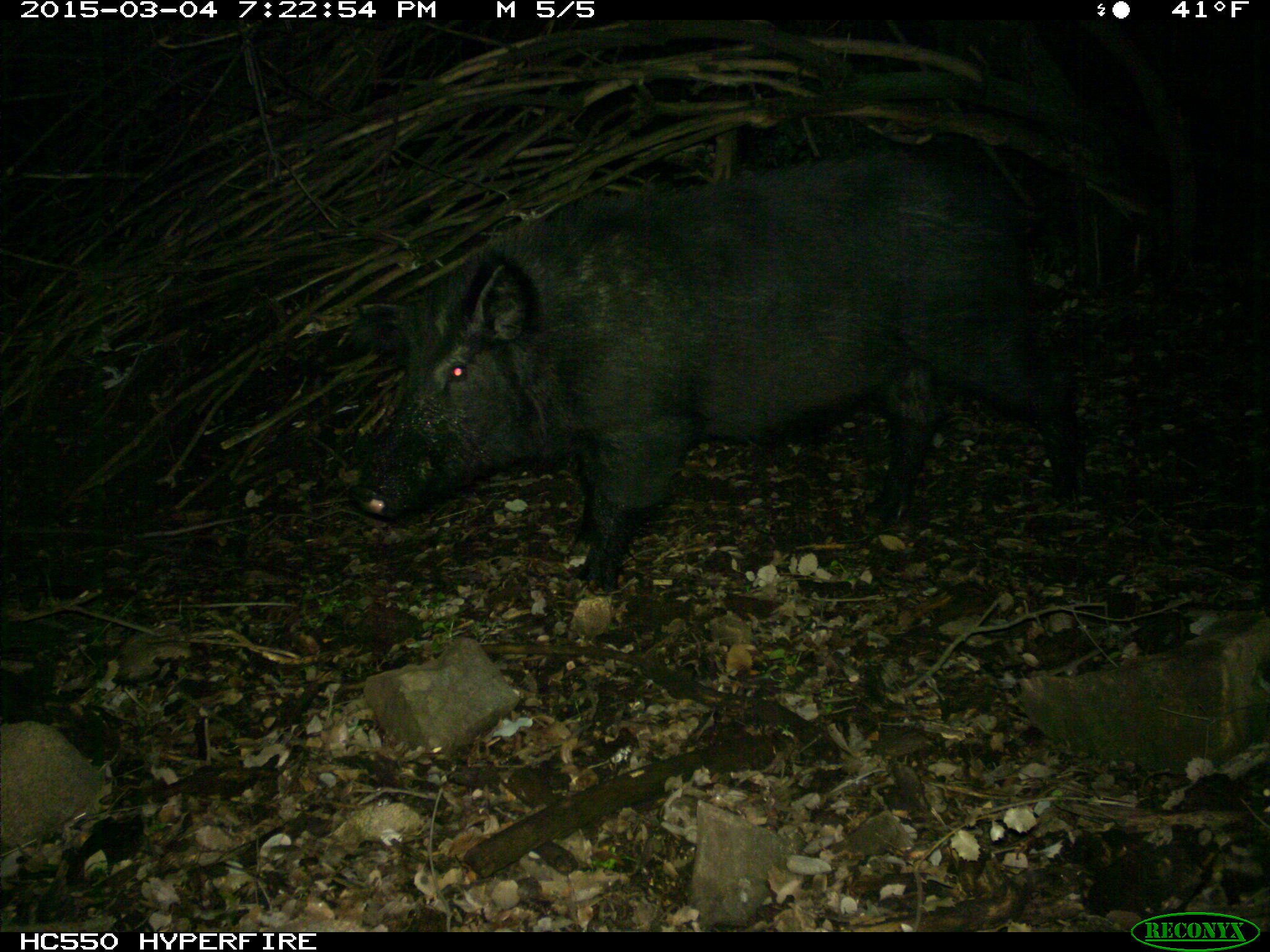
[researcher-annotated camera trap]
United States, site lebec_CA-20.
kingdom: Animalia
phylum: Chordata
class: Mammalia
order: Artiodactyla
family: Suidae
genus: Sus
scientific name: Sus scrofa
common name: wild boar